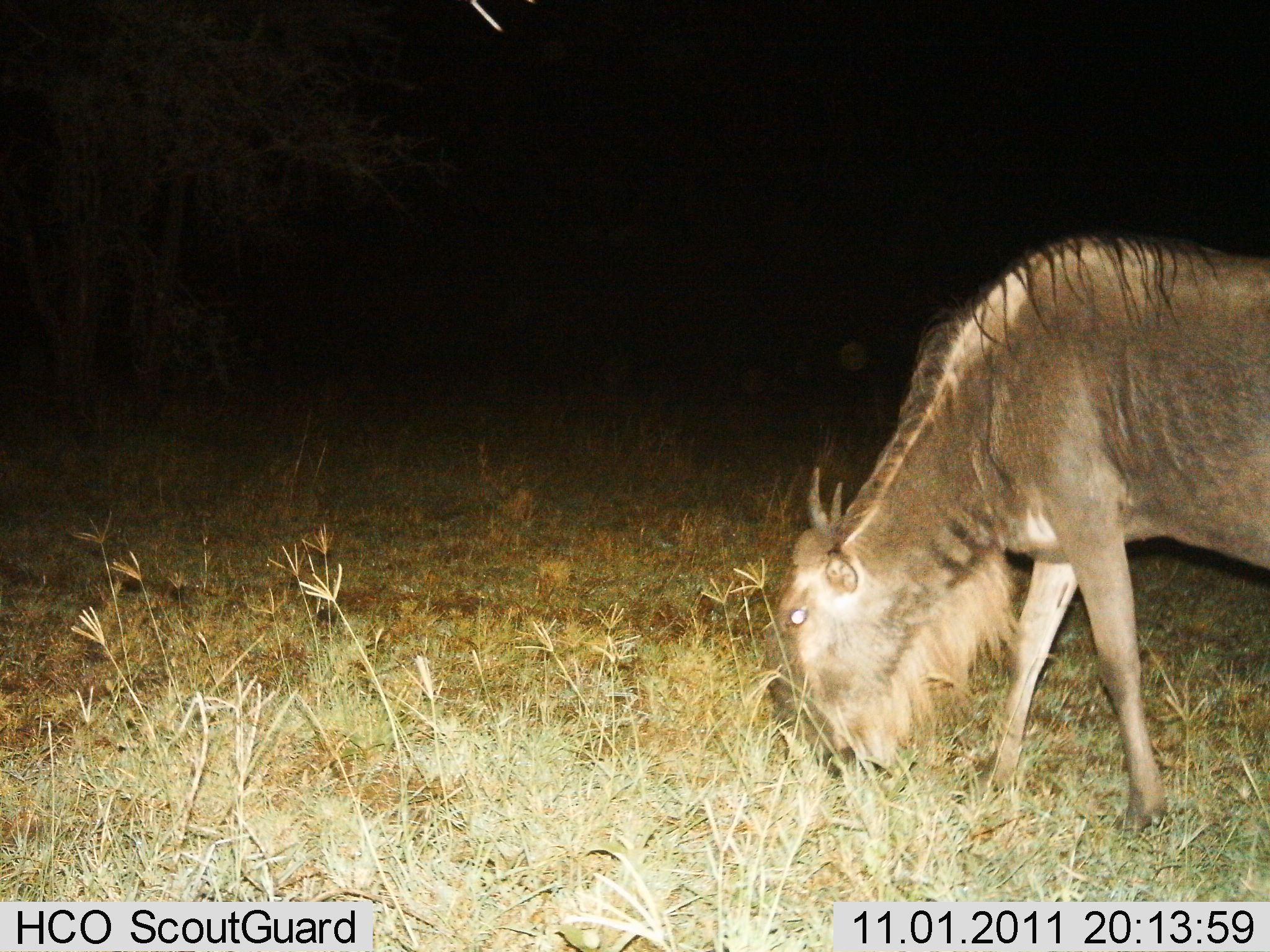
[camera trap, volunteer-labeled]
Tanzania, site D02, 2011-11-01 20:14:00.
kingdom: Animalia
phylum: Chordata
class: Mammalia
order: Artiodactyla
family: Bovidae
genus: Connochaetes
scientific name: Connochaetes taurinus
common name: blue wildebeest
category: wildebeest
Wildebeest (blue wildebeest) (Connochaetes taurinus), count 1. Behavior (volunteer vote fractions): standing 8%, resting 0%, moving 0%, interacting 0%. Young present (vote fraction): 0%. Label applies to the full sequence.